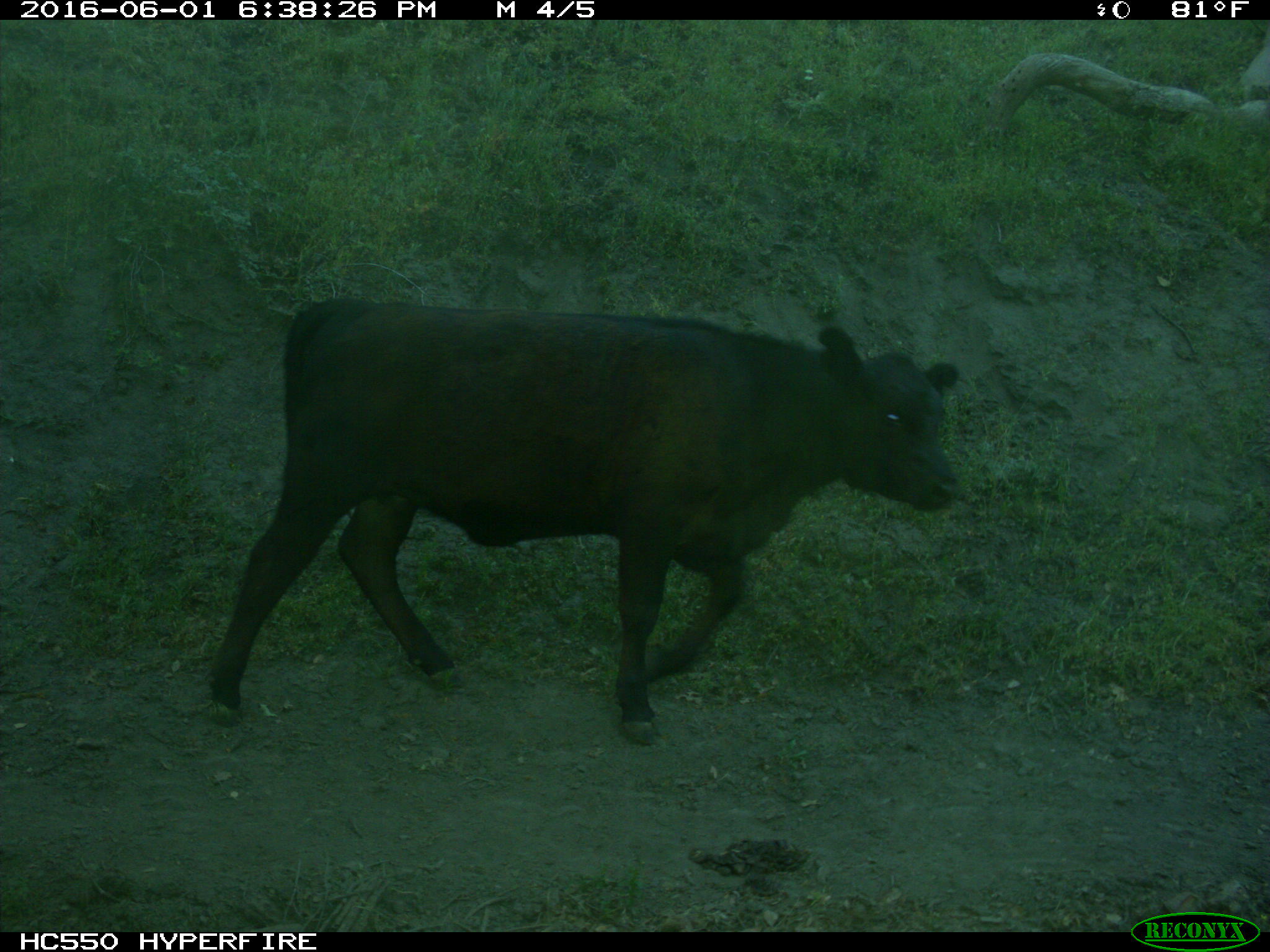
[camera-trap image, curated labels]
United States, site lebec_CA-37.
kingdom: Animalia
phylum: Chordata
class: Mammalia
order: Artiodactyla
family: Bovidae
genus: Bos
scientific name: Bos taurus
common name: domestic cow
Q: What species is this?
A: Bos taurus (domestic cow).